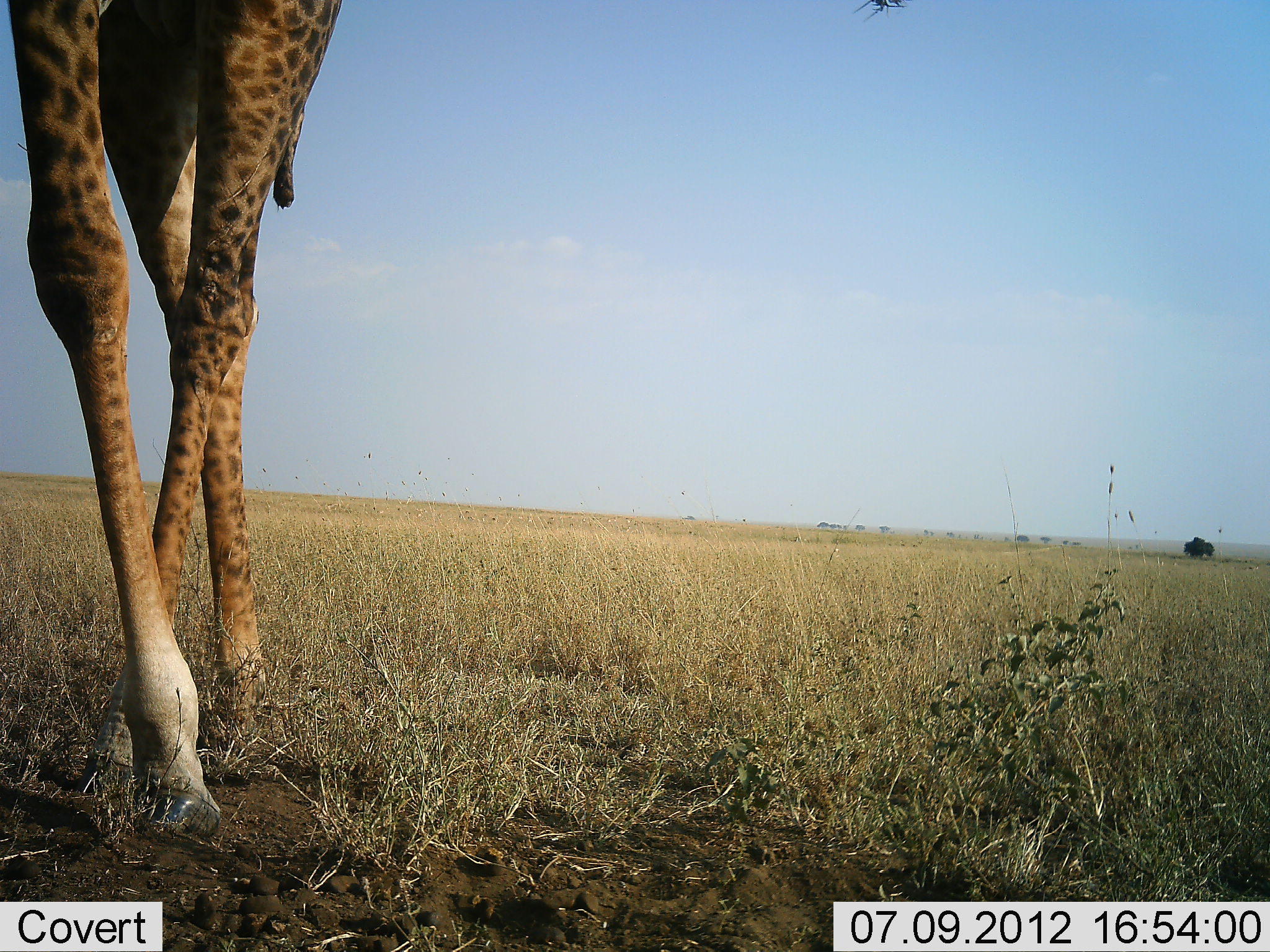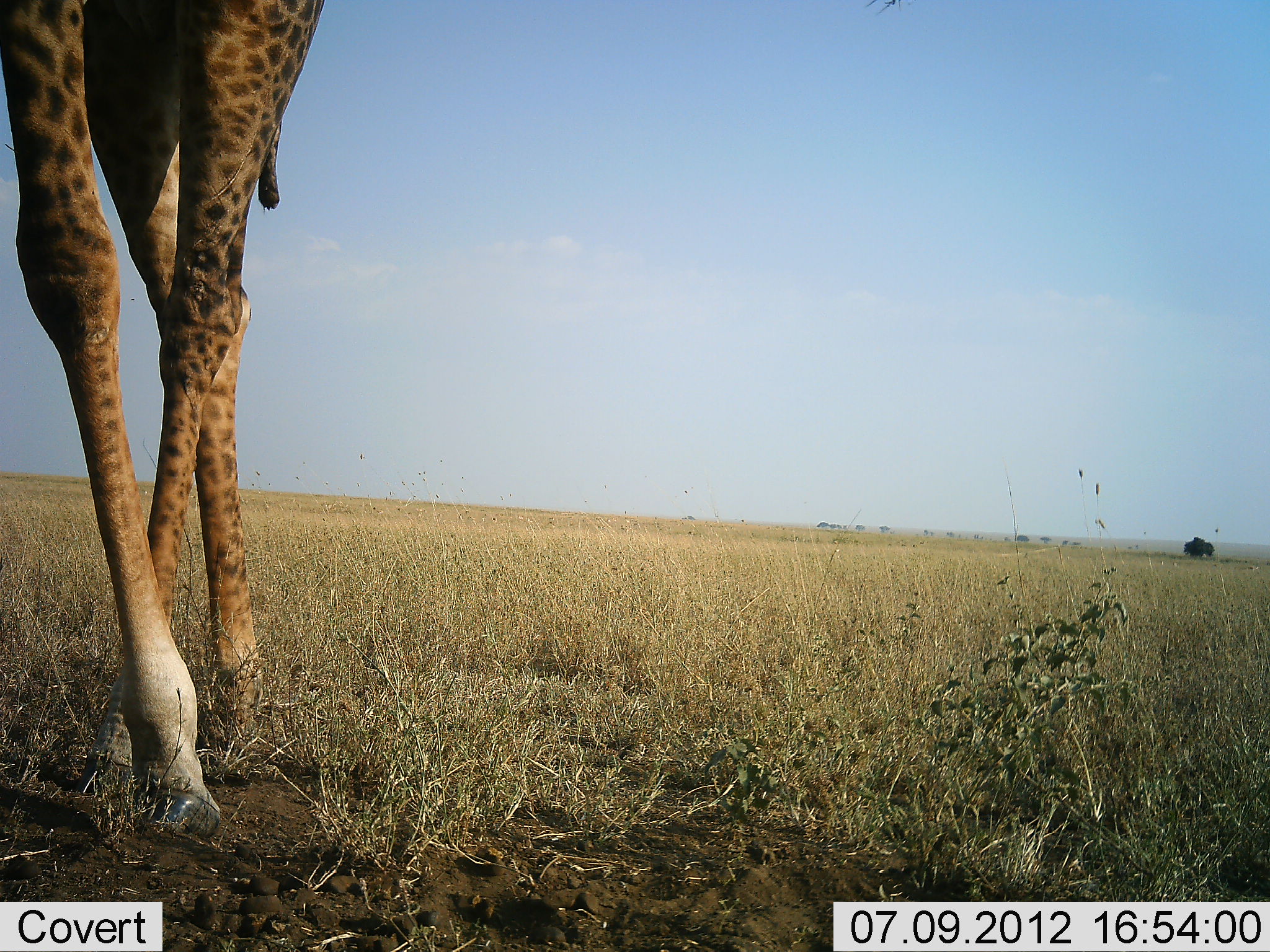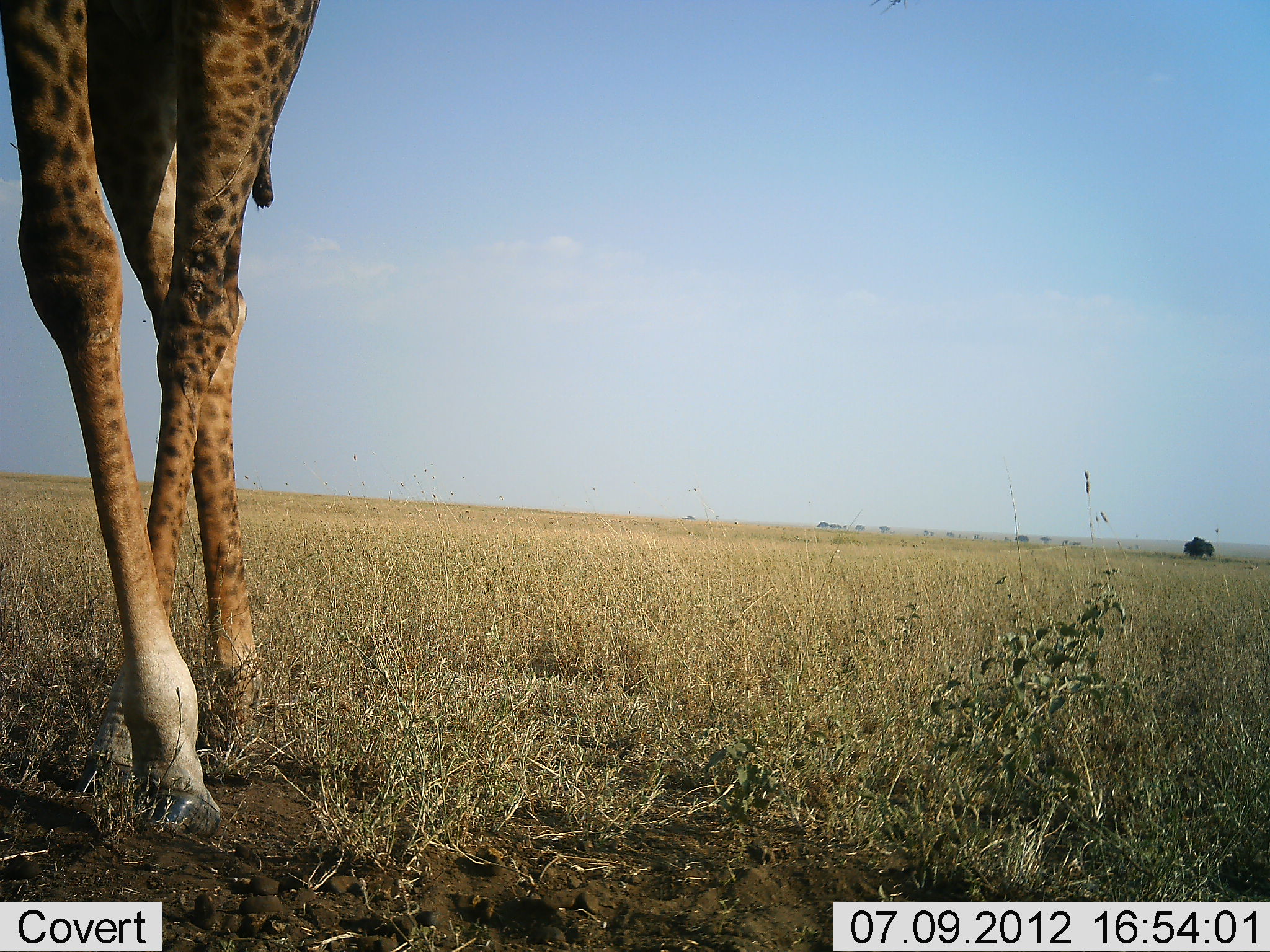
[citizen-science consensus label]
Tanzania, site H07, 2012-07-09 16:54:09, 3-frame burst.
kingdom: Animalia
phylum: Chordata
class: Mammalia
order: Artiodactyla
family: Giraffidae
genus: Giraffa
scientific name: Giraffa camelopardalis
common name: giraffe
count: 1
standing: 100%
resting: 0%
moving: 0%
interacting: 0%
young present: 0%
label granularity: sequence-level